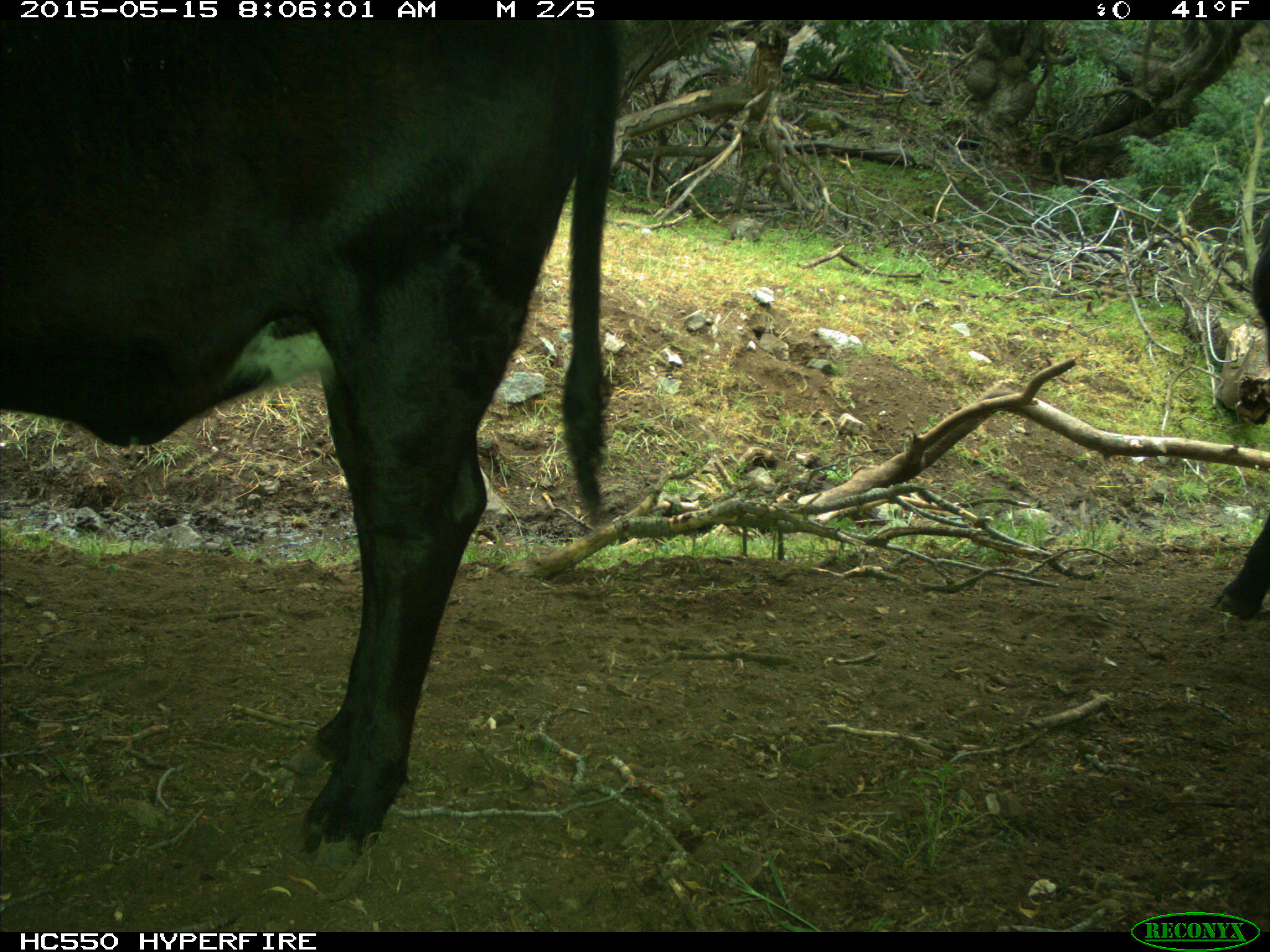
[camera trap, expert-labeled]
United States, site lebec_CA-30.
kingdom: Animalia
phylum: Chordata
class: Mammalia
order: Artiodactyla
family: Bovidae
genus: Bos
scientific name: Bos taurus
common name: domestic cow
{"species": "Bos taurus (domestic cow)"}